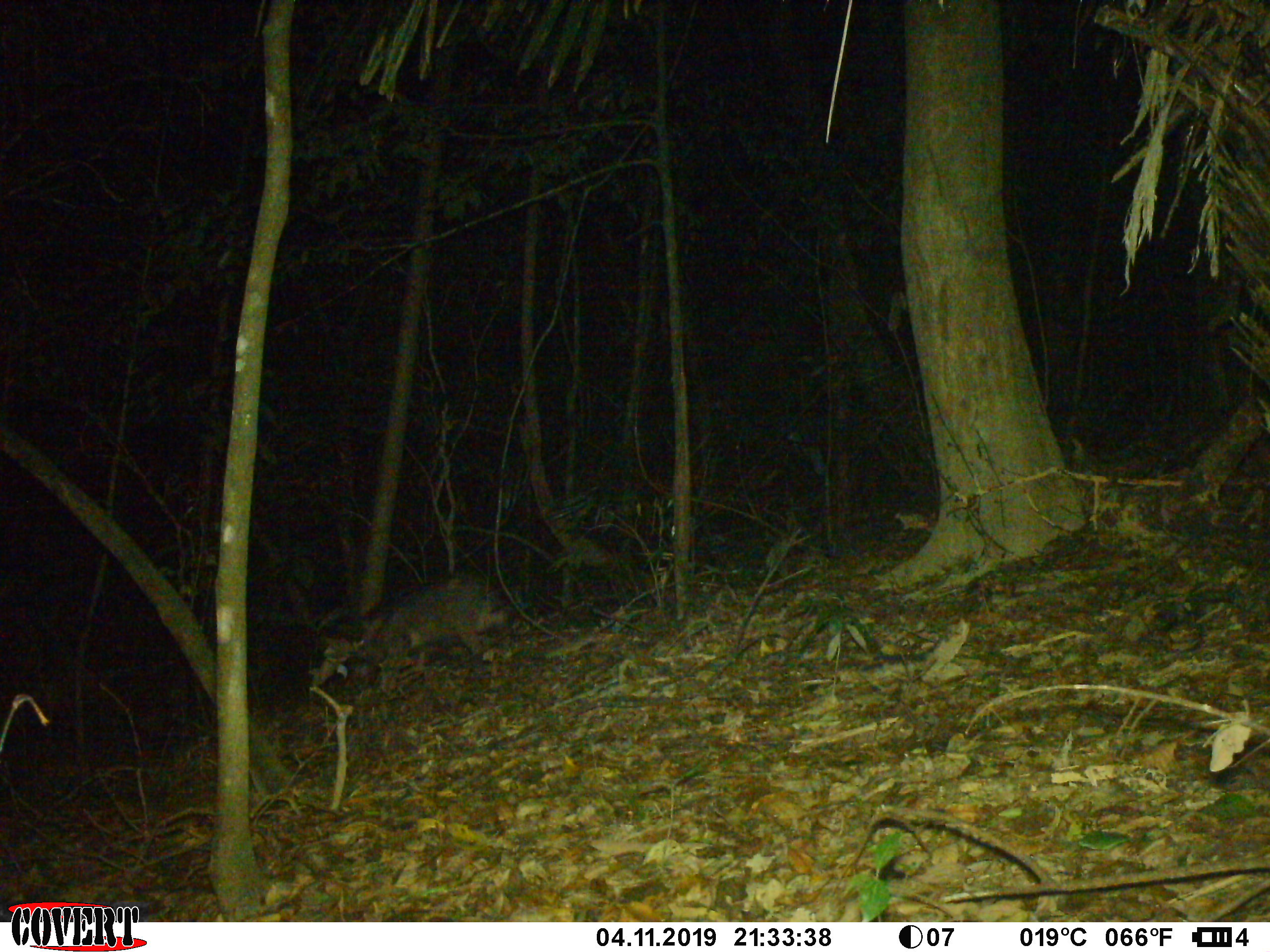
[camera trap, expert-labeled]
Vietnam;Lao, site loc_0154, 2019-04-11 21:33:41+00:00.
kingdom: Animalia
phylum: Chordata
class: Mammalia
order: Artiodactyla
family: Suidae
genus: Sus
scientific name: Sus scrofa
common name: eurasian wild pig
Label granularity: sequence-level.